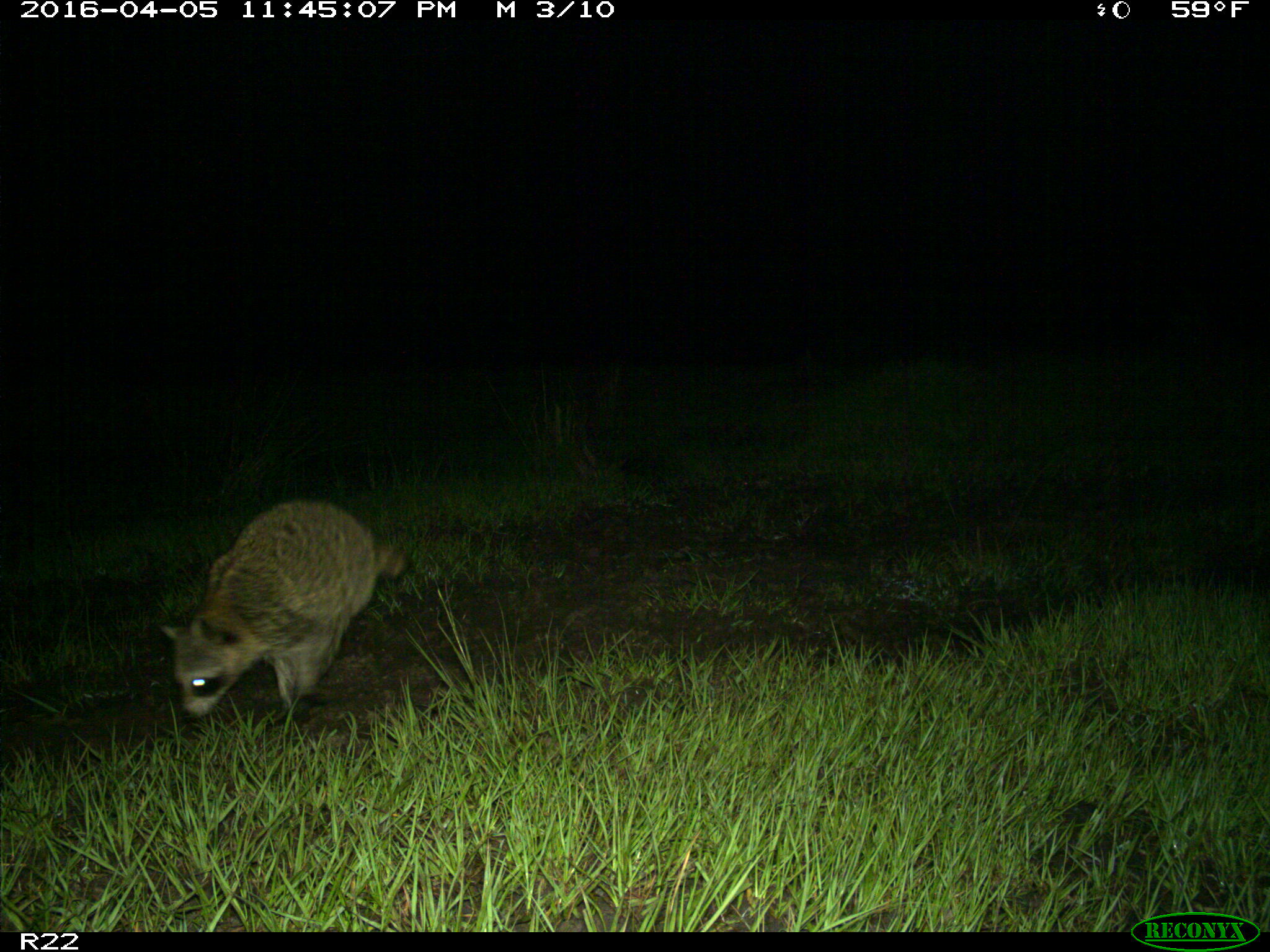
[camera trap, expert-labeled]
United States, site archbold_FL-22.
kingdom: Animalia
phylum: Chordata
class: Mammalia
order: Carnivora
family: Procyonidae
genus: Procyon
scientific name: Procyon lotor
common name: common raccoon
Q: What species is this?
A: Procyon lotor (common raccoon).